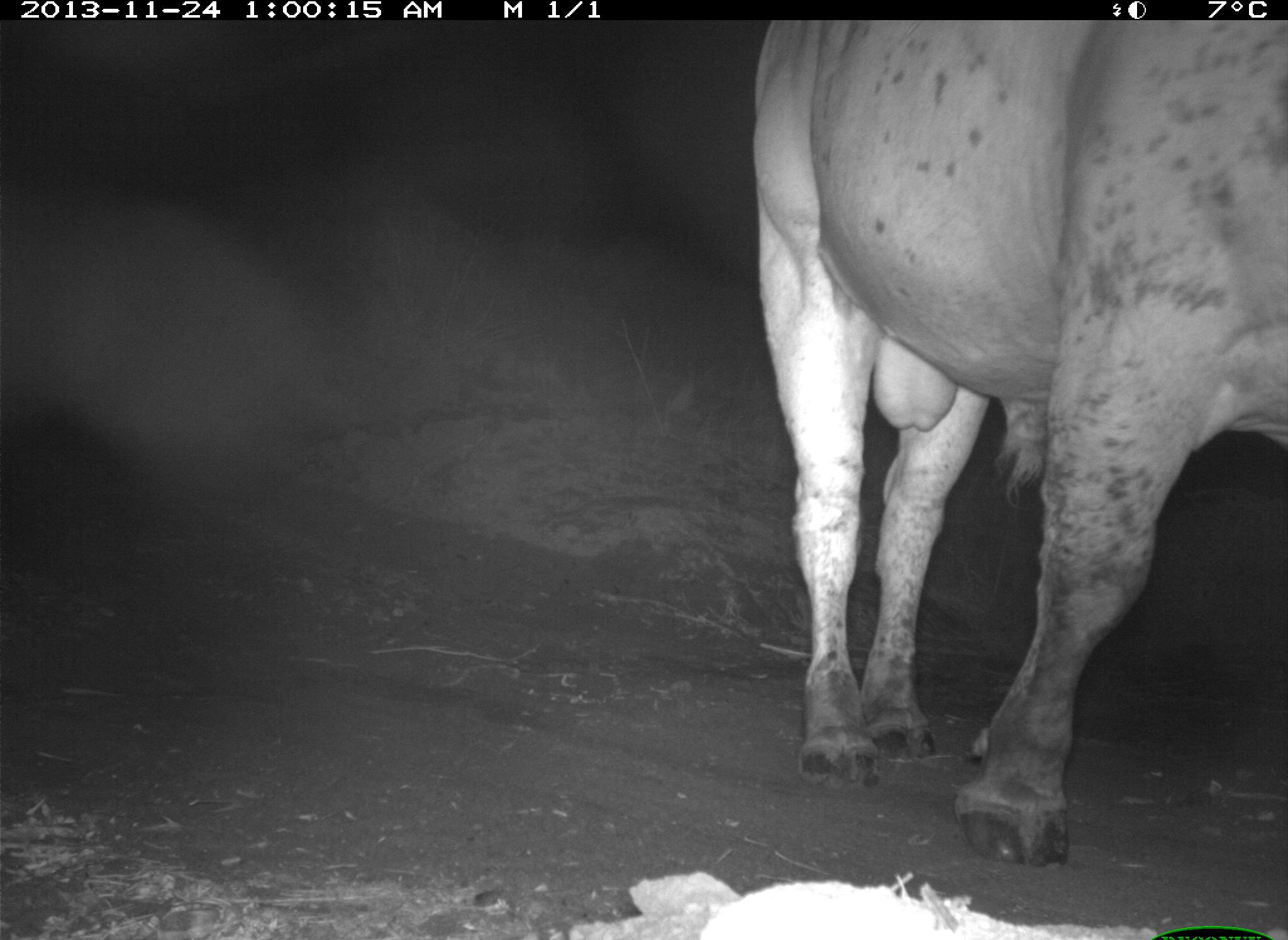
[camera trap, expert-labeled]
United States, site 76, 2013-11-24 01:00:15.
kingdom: Animalia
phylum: Chordata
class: Mammalia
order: Artiodactyla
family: Bovidae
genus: Bos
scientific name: Bos taurus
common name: cow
Cow (Bos taurus).